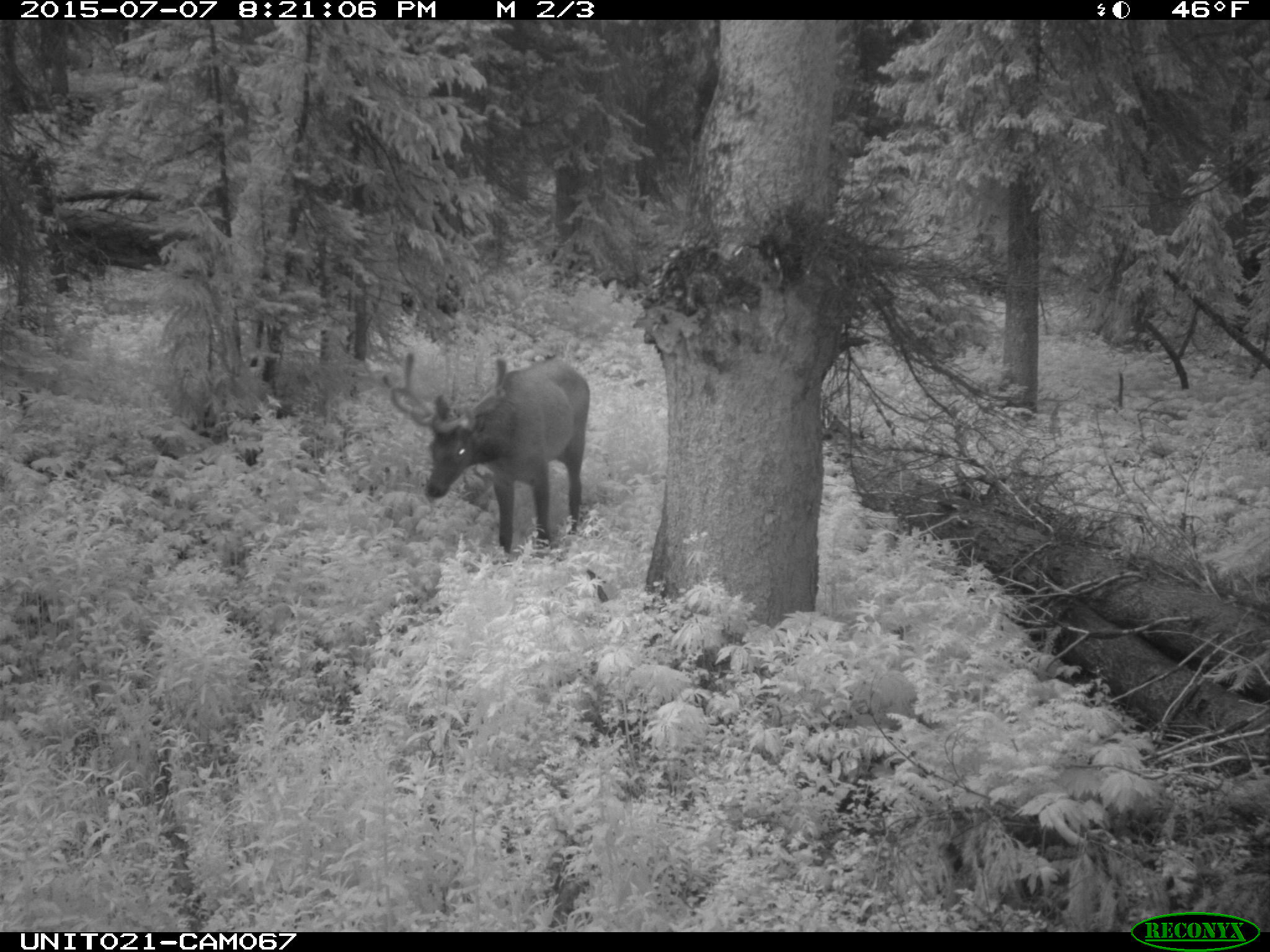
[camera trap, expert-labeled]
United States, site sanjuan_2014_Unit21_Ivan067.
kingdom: Animalia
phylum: Chordata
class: Mammalia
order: Artiodactyla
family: Cervidae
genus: Cervus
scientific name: Cervus elaphus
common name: red deer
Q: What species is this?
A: Cervus elaphus (red deer).